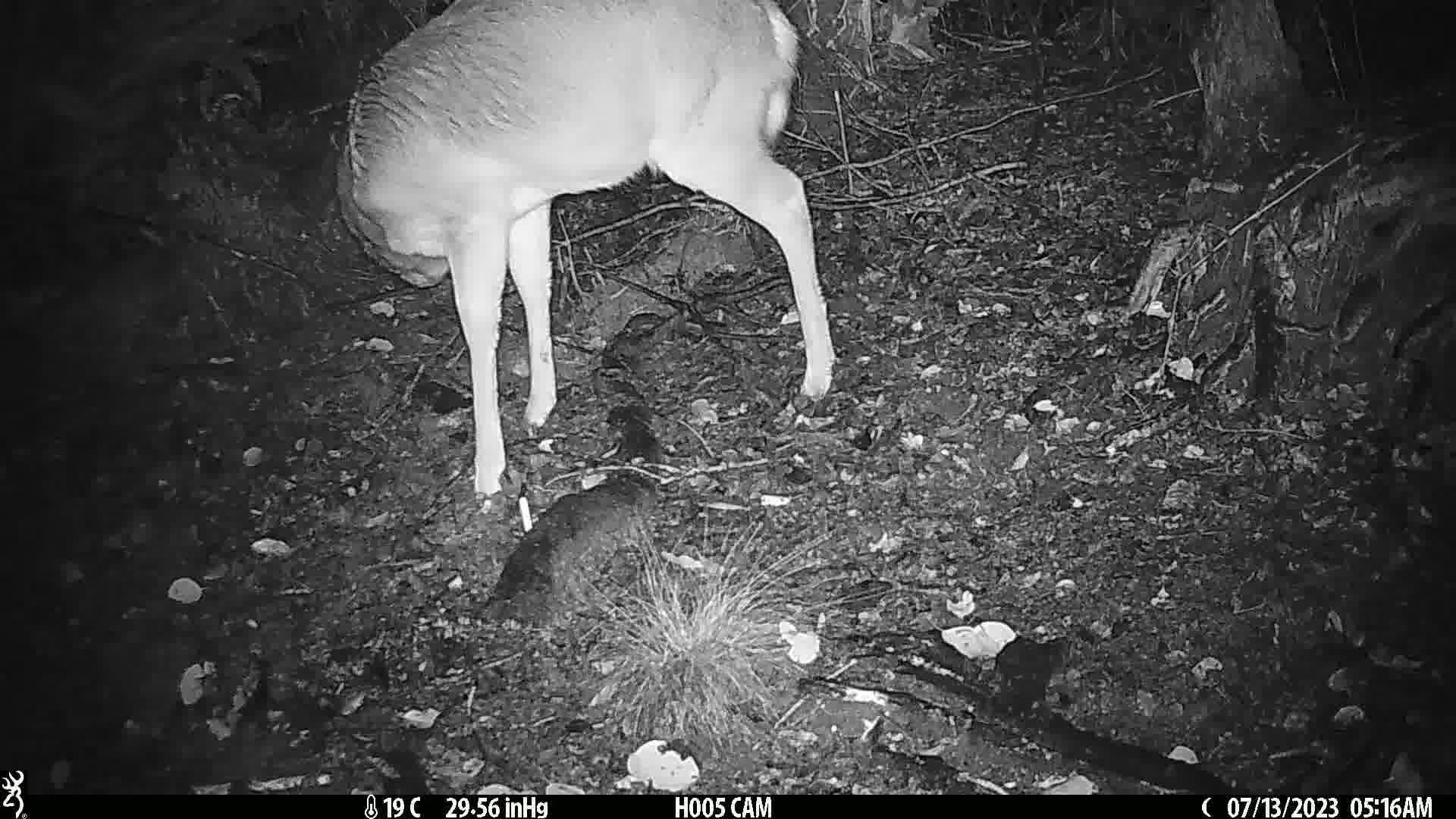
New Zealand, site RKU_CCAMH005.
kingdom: Animalia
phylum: Chordata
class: Mammalia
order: Artiodactyla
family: Cervidae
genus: Odocoileus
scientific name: Odocoileus virginianus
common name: white-tailed deer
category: white tailed deer